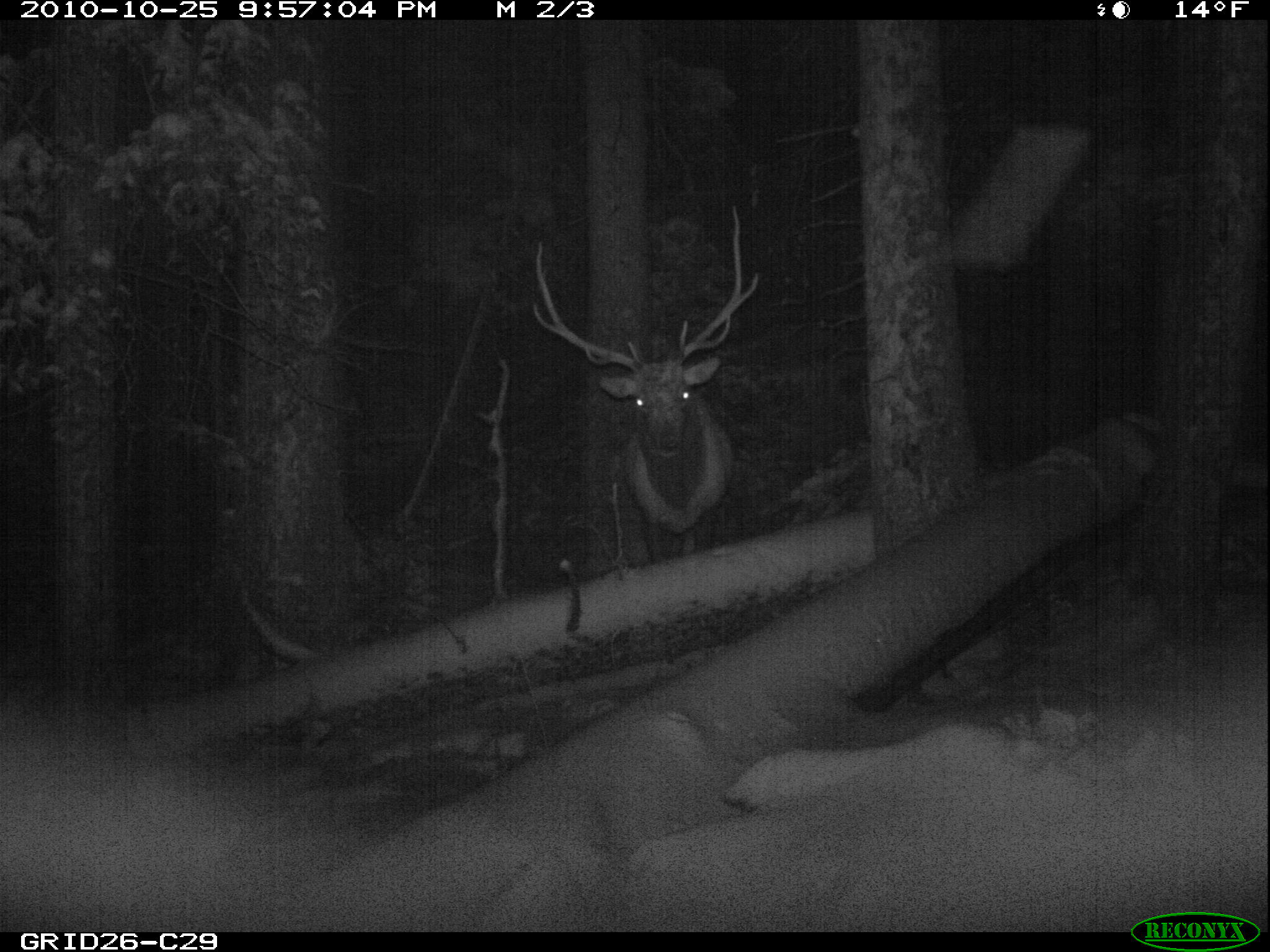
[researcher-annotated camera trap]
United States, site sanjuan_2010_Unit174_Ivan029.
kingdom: Animalia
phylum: Chordata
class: Mammalia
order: Artiodactyla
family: Cervidae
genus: Cervus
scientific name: Cervus elaphus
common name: red deer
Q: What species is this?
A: Cervus elaphus (red deer).